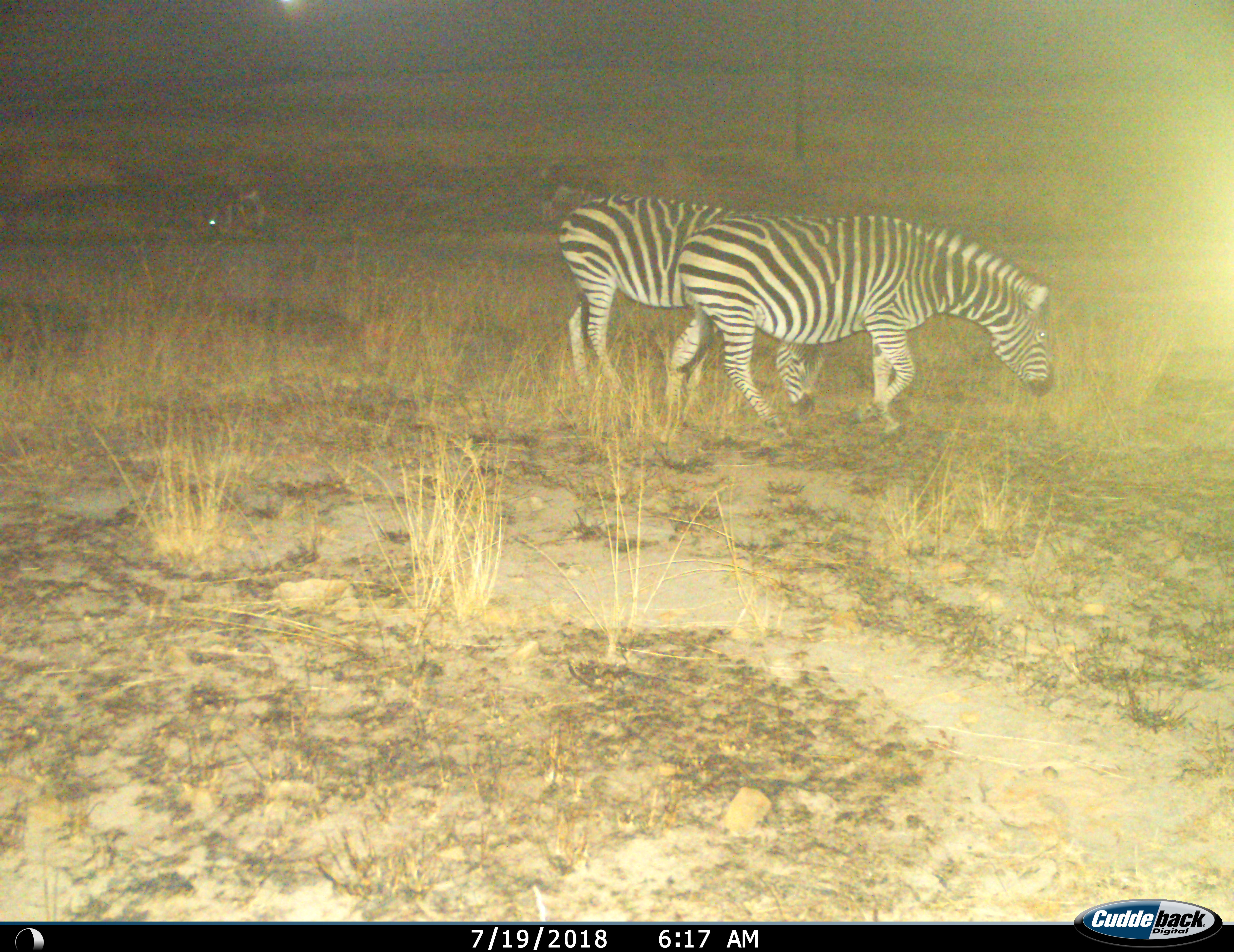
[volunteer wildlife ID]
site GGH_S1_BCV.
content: unidentified animal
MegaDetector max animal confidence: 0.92